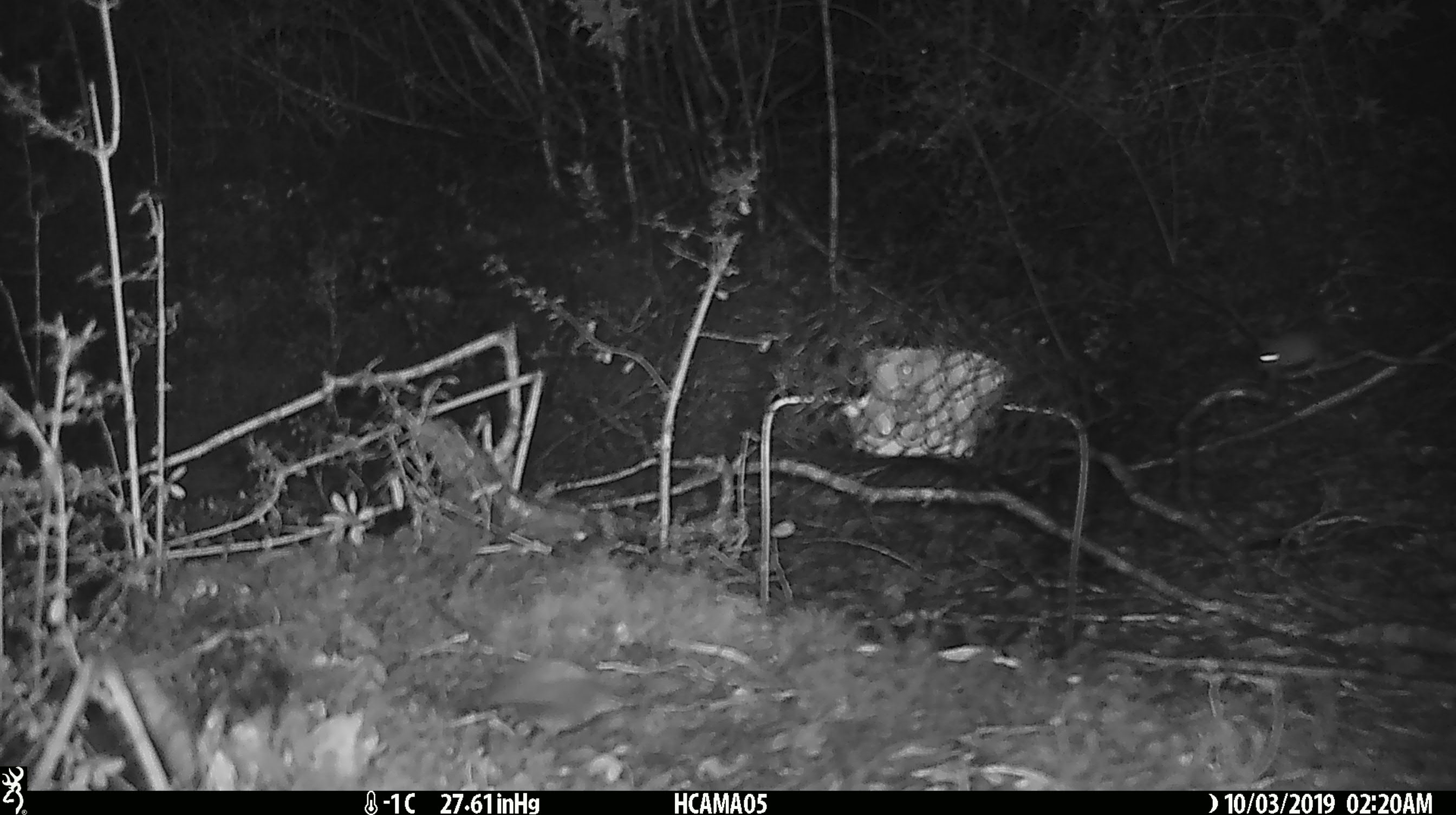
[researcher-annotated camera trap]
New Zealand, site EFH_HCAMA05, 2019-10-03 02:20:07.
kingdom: Animalia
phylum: Chordata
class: Mammalia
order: Rodentia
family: Muridae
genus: Mus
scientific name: Mus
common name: mouse